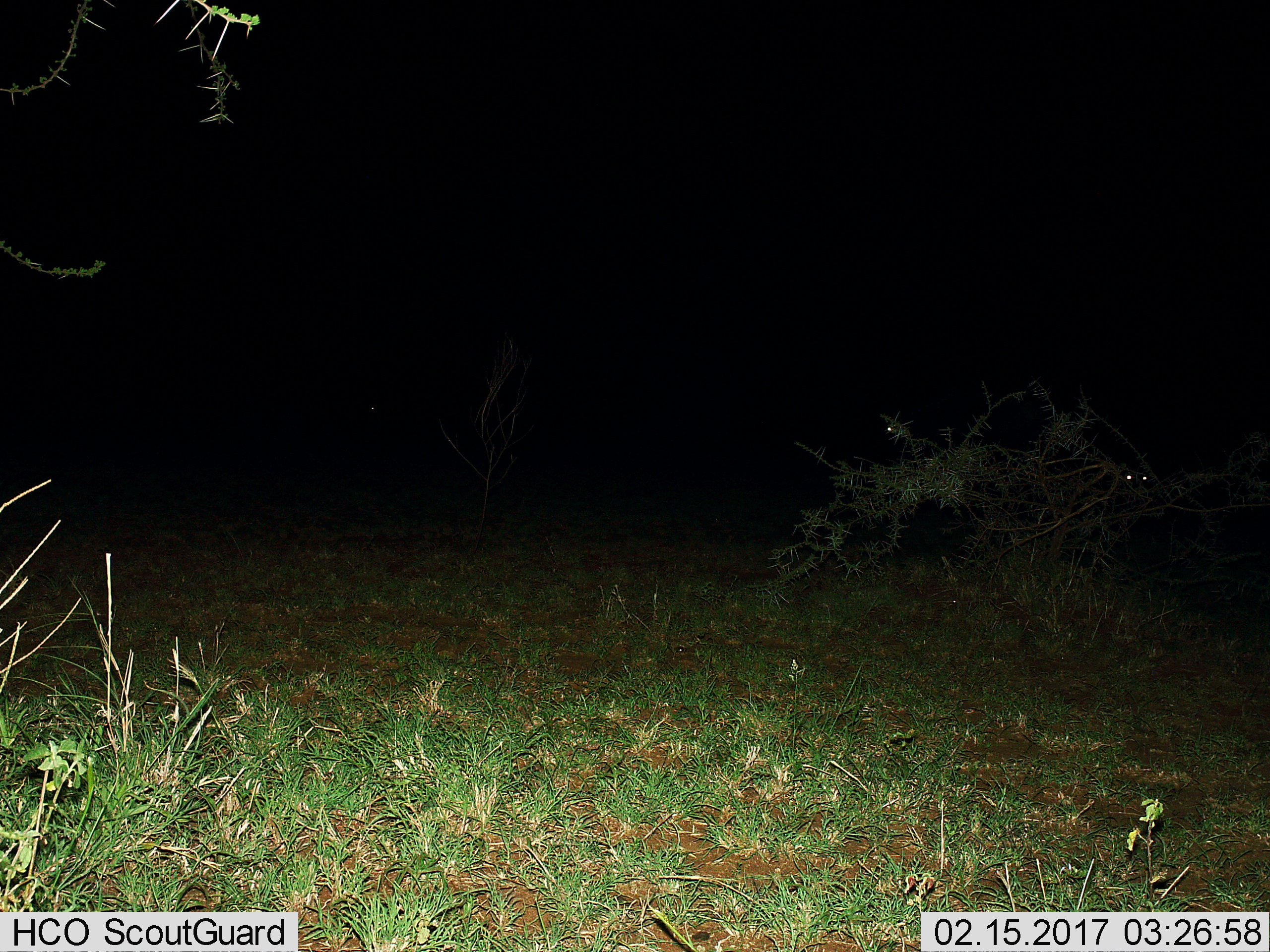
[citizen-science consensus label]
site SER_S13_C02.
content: unidentified animal